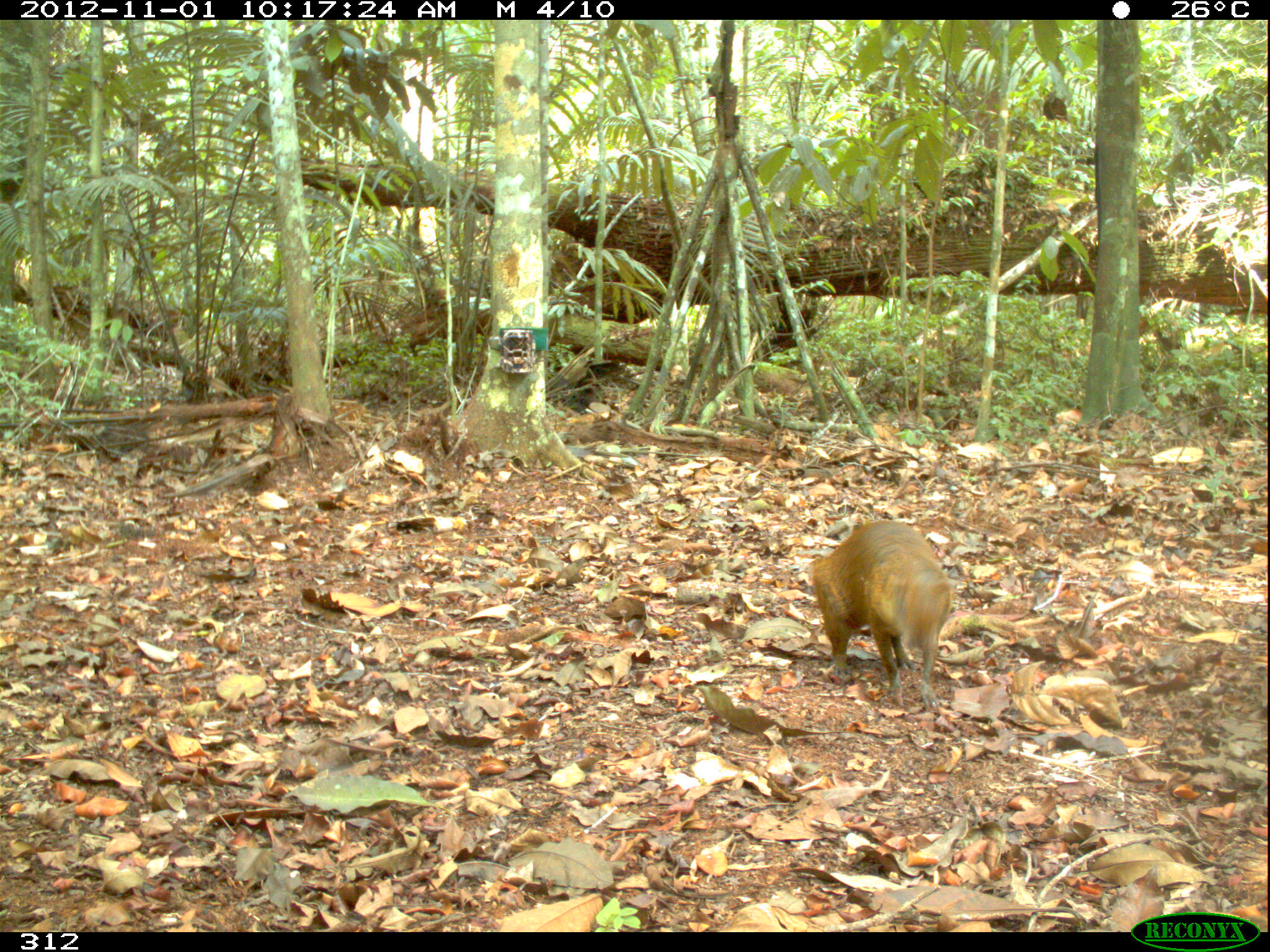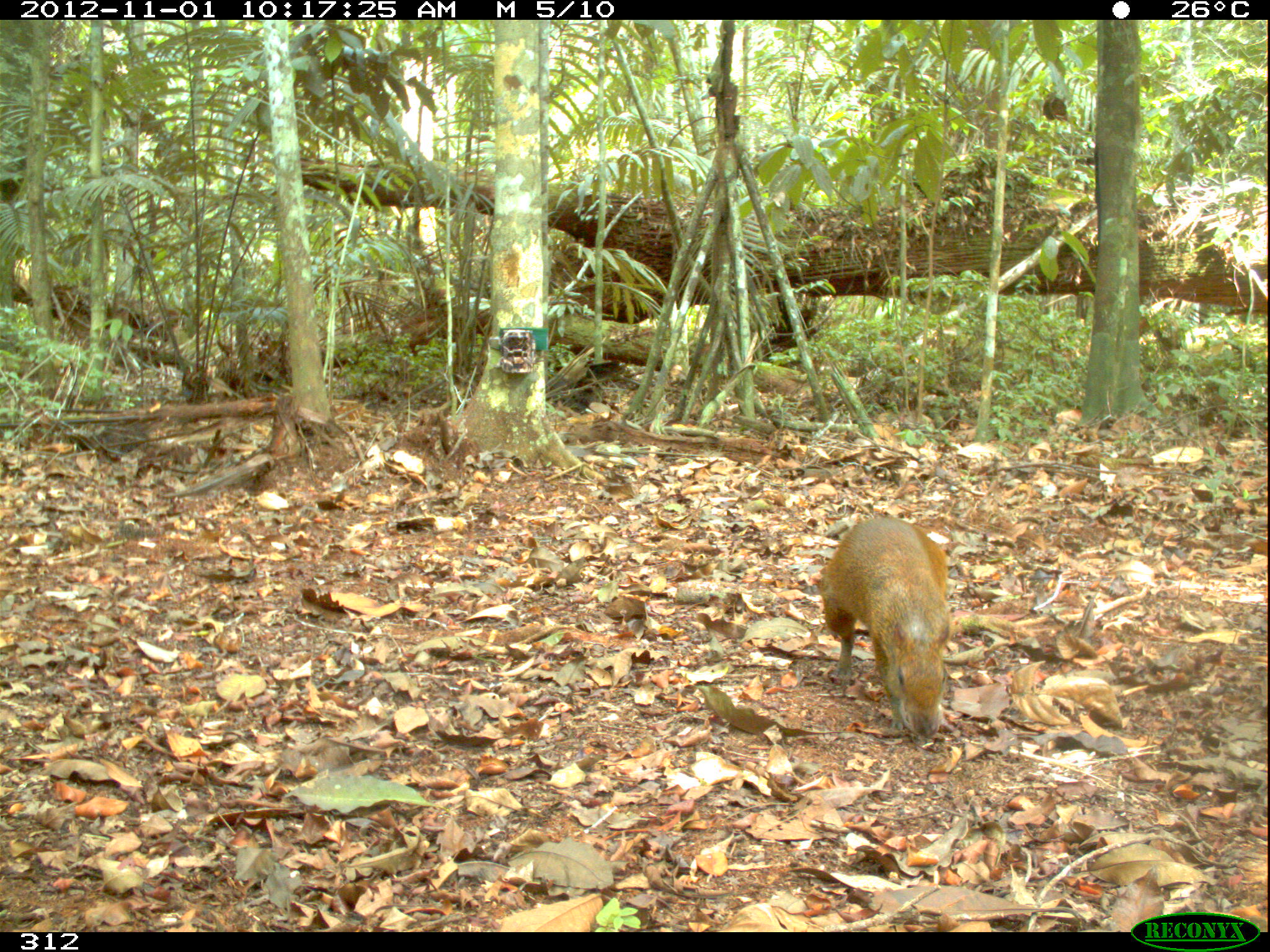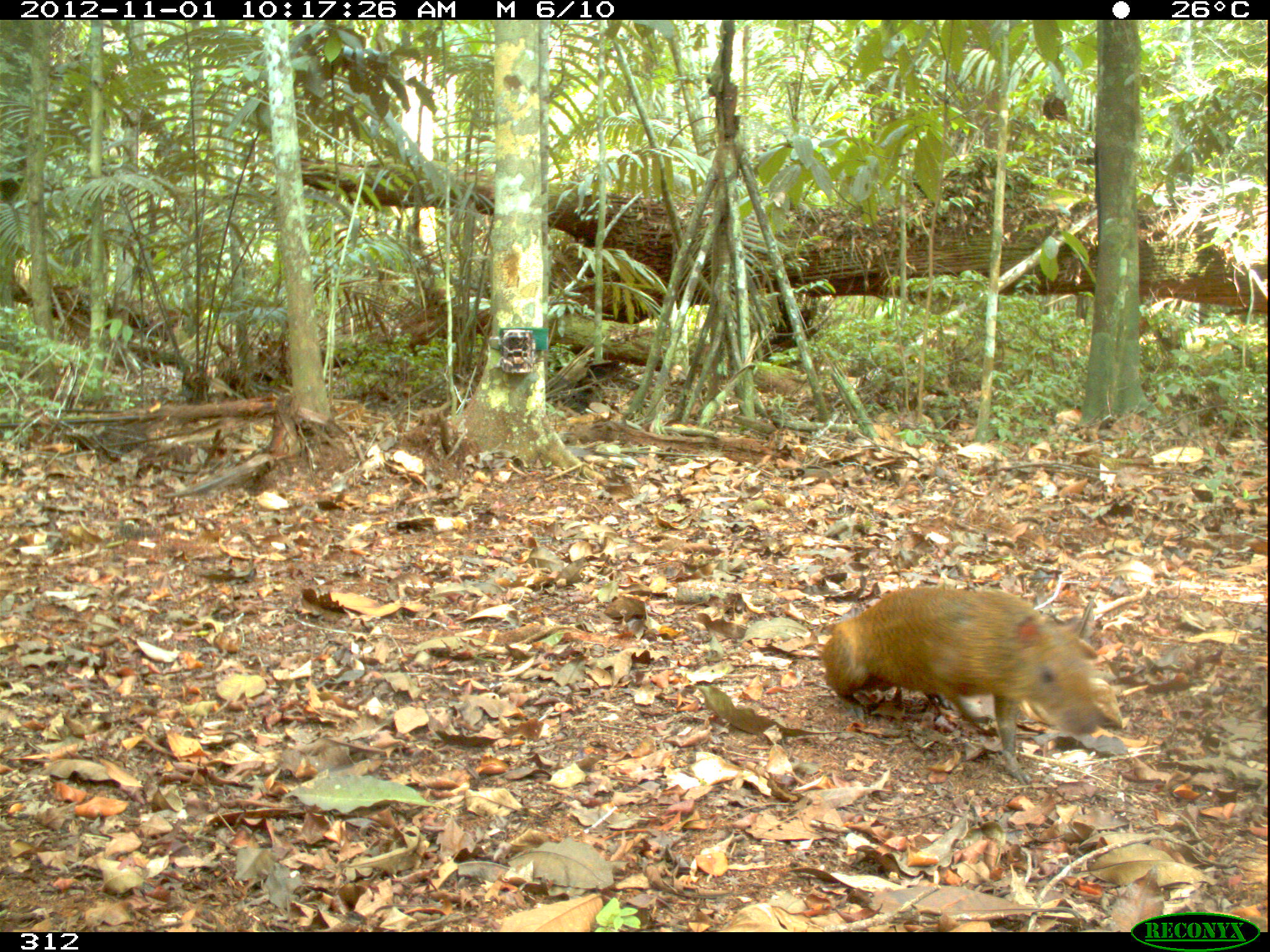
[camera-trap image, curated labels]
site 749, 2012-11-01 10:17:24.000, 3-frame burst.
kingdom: Animalia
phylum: Chordata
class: Mammalia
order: Rodentia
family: Dasyproctidae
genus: Dasyprocta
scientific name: Dasyprocta punctata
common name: central american agouti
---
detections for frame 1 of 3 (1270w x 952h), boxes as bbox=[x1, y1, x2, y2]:
dasyprocta punctata: bbox=[807, 519, 953, 710]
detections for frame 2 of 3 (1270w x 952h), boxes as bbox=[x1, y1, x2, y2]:
dasyprocta punctata: bbox=[815, 514, 953, 741]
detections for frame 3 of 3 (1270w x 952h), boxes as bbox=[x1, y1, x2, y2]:
dasyprocta punctata: bbox=[818, 586, 1124, 786]